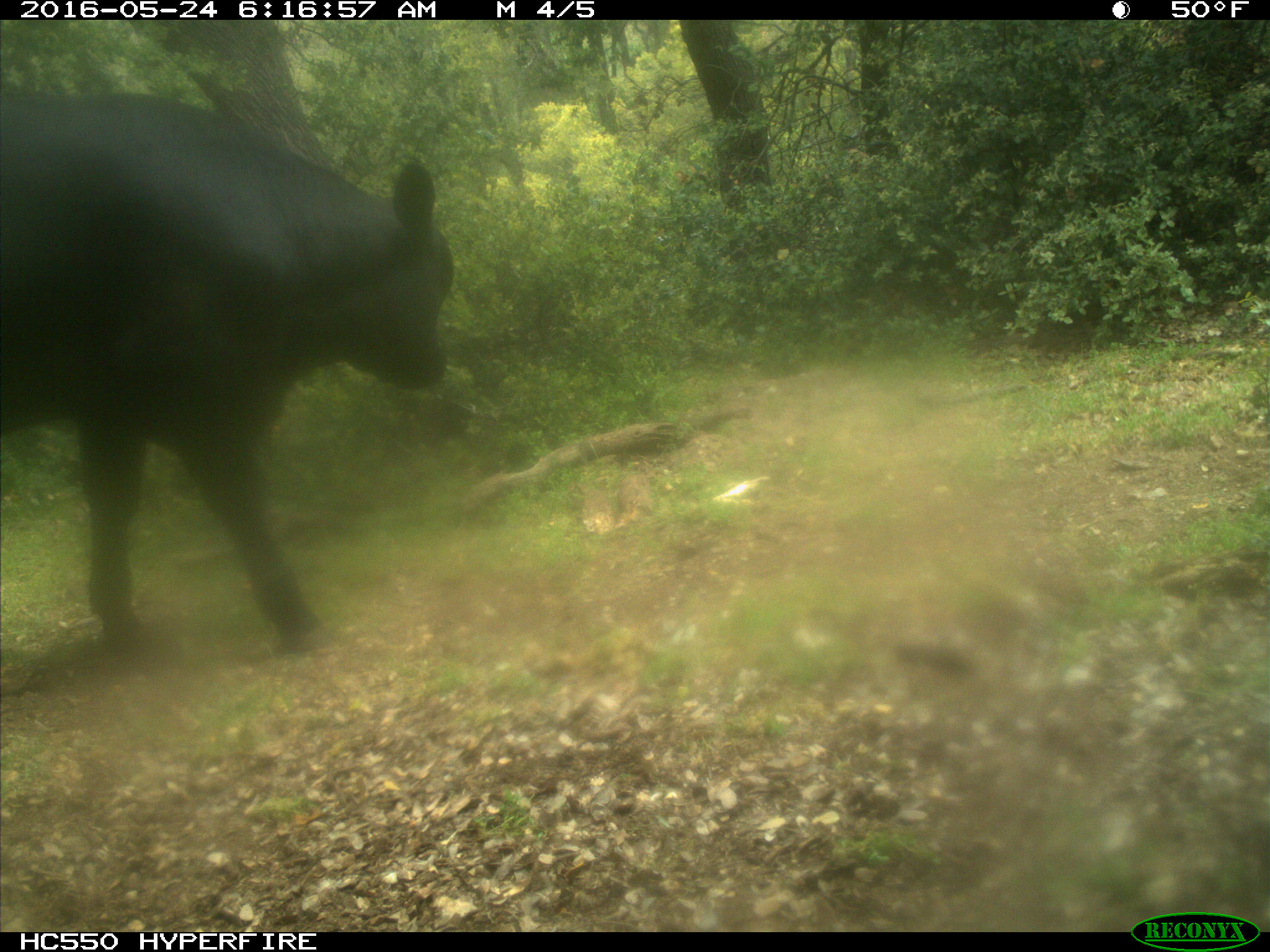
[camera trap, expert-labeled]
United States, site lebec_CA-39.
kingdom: Animalia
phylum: Chordata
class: Mammalia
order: Artiodactyla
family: Bovidae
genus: Bos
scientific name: Bos taurus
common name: domestic cow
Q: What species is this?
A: Bos taurus (domestic cow).